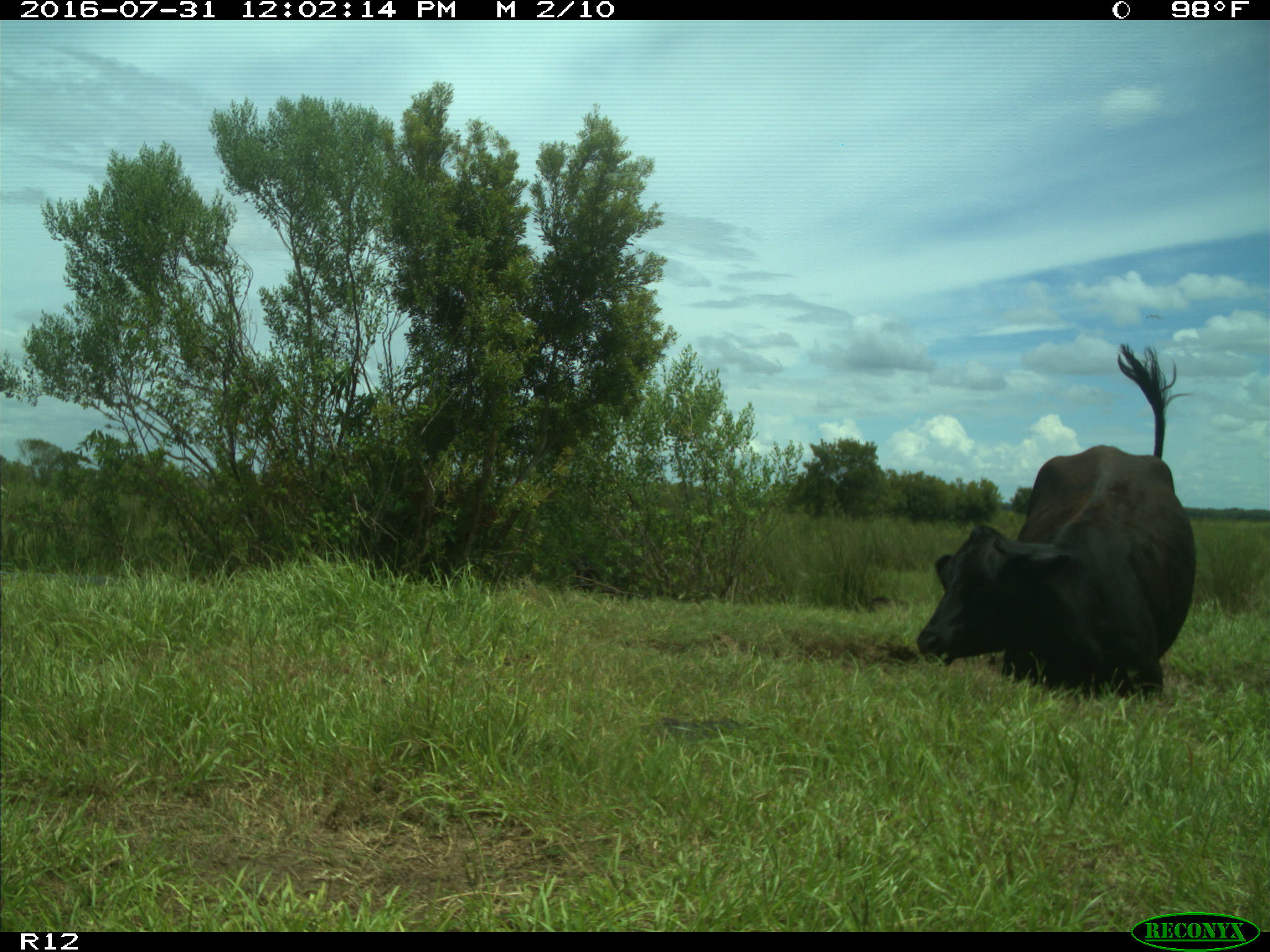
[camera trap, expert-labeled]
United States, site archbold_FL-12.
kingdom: Animalia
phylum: Chordata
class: Mammalia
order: Artiodactyla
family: Bovidae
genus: Bos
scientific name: Bos taurus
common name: domestic cow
Bos taurus (domestic cow).